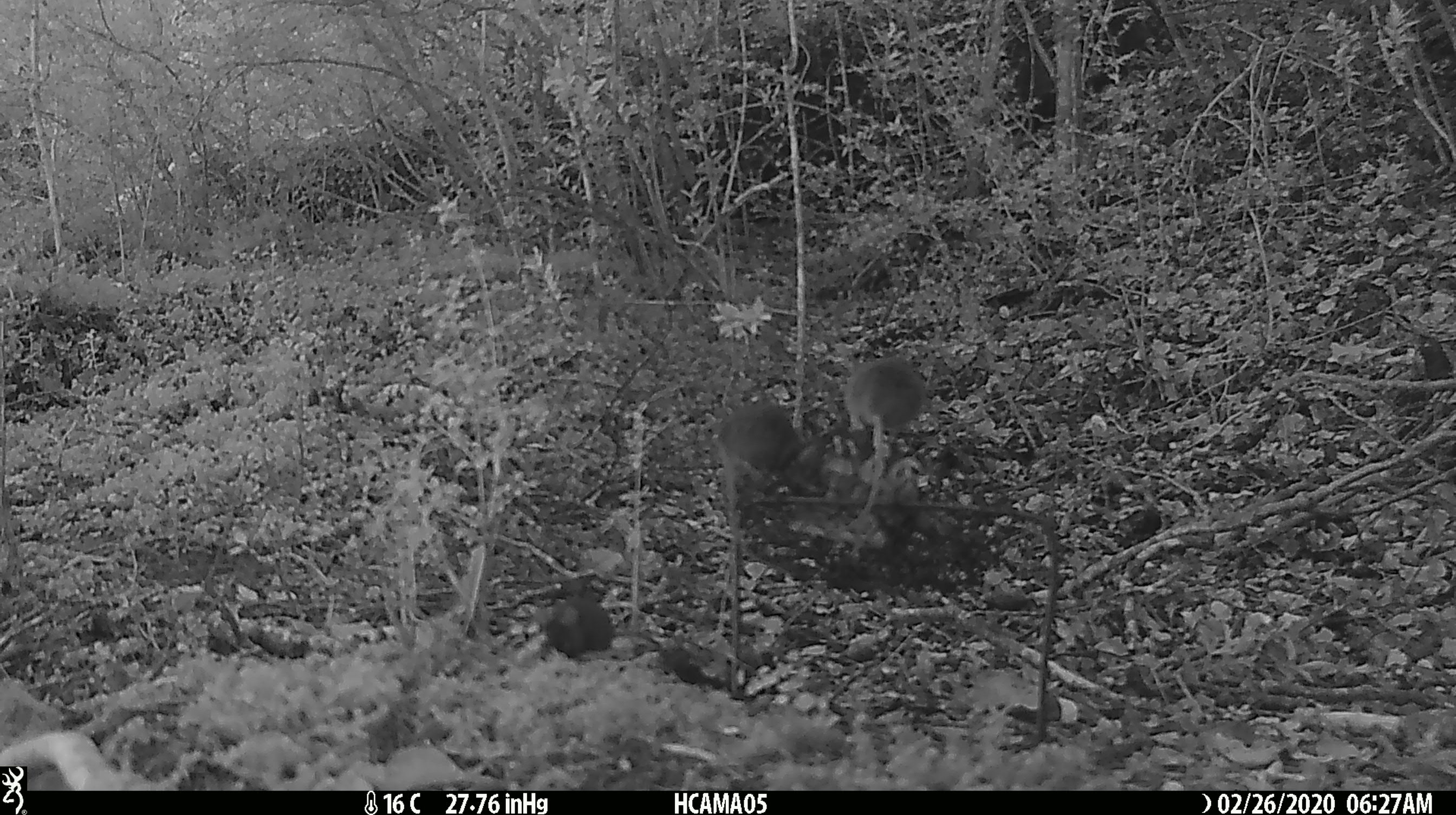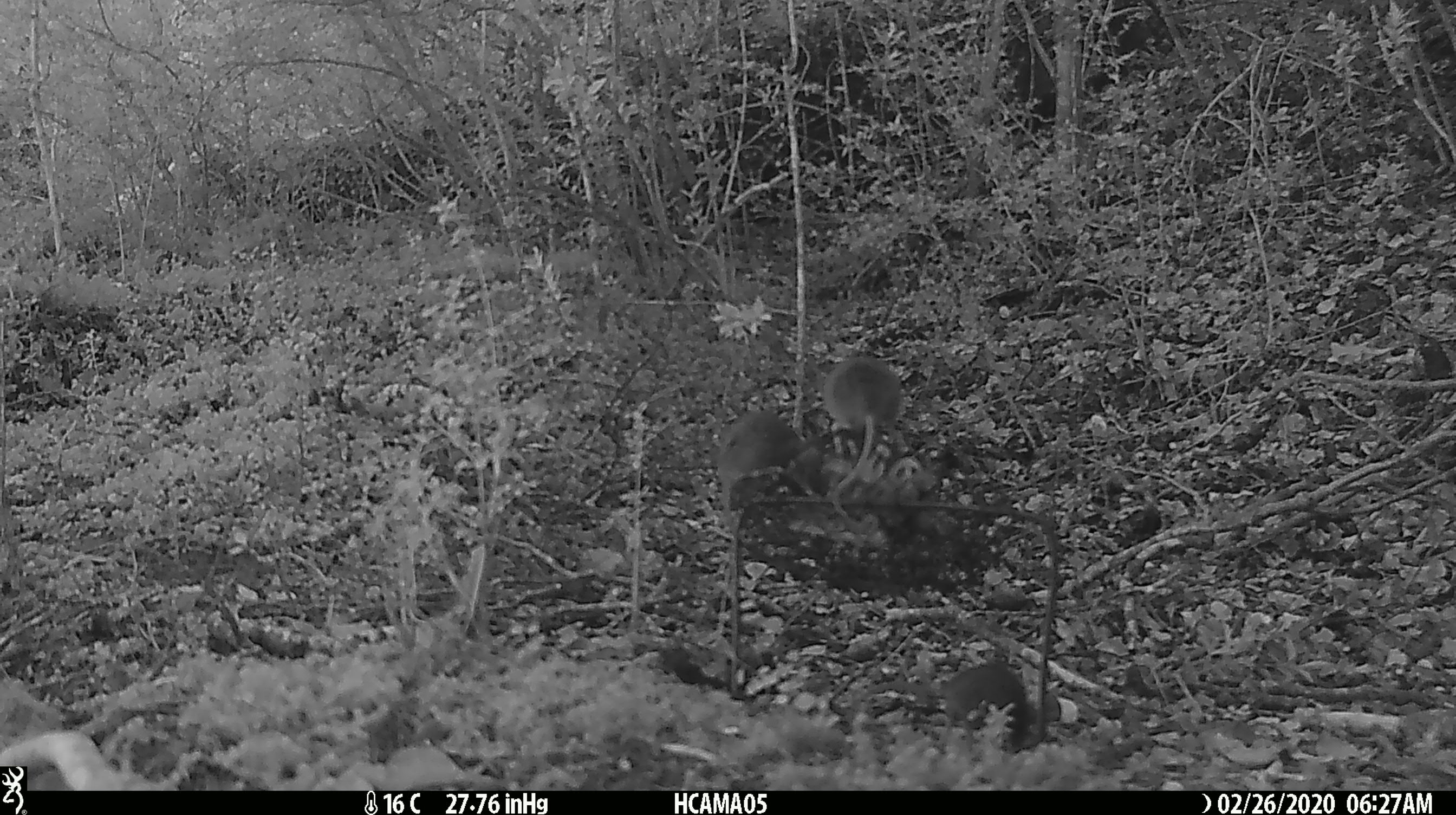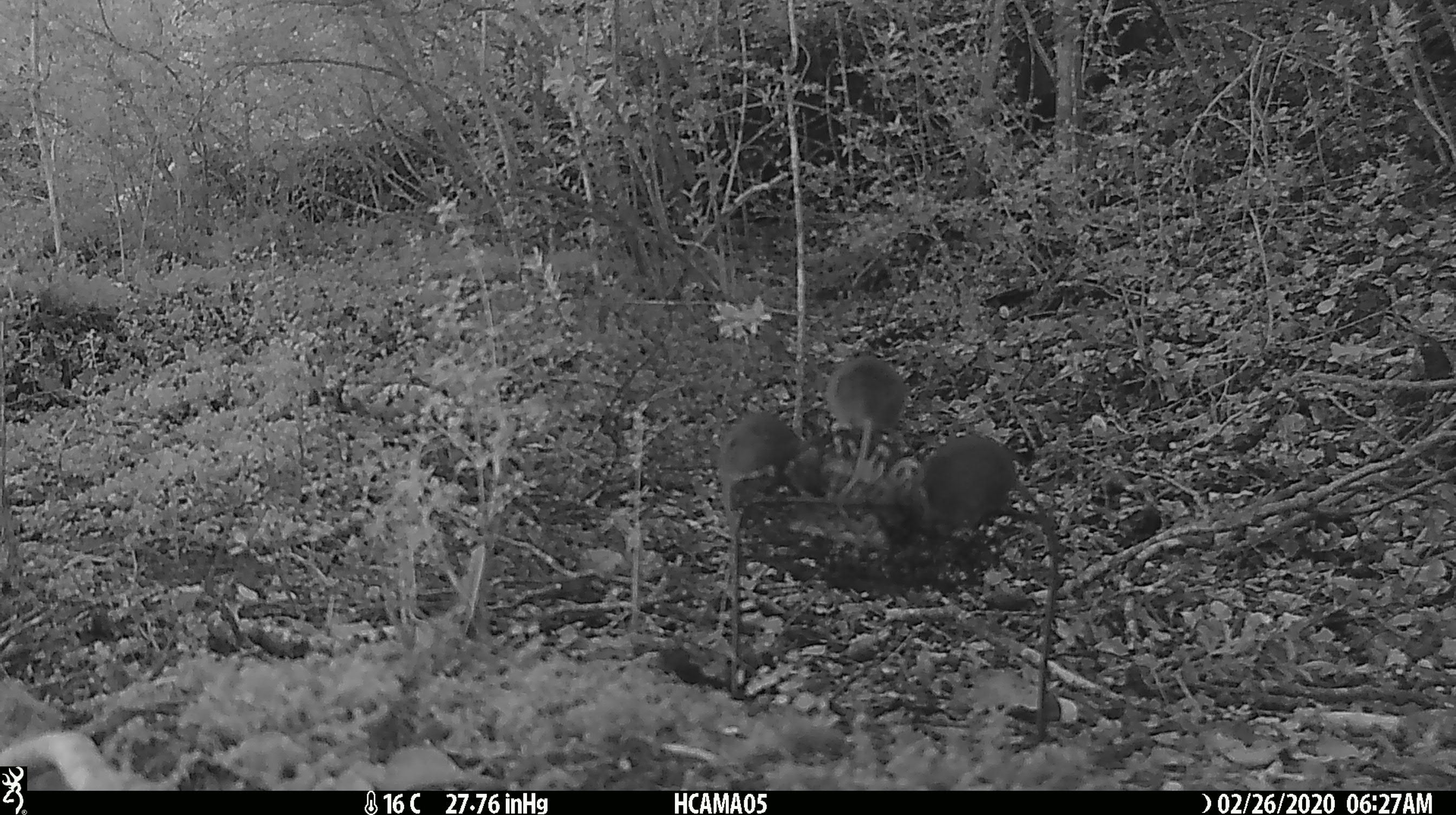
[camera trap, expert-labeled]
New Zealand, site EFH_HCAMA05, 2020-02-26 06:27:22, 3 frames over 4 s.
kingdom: Animalia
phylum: Chordata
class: Mammalia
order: Rodentia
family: Muridae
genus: Mus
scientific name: Mus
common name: mouse